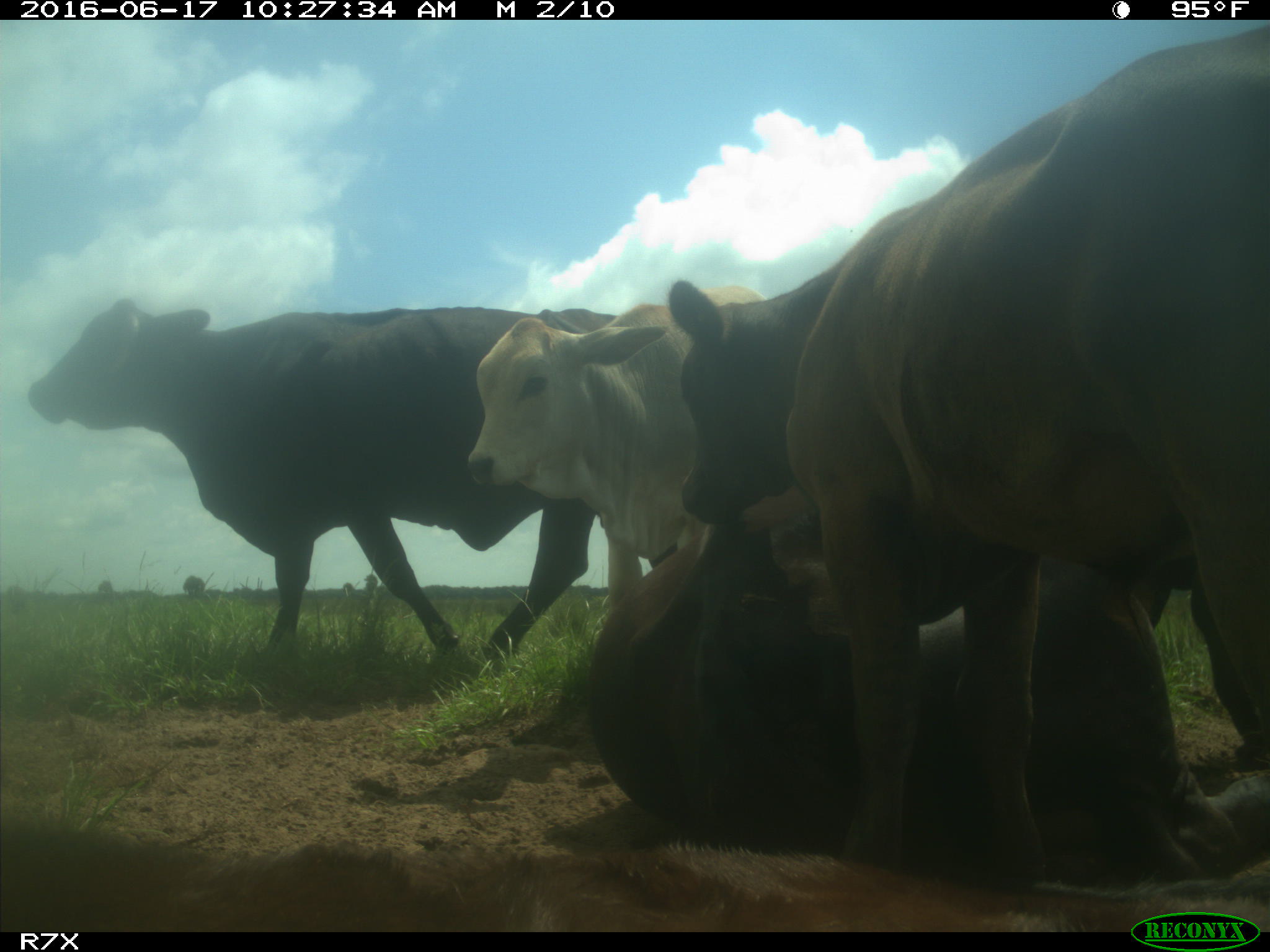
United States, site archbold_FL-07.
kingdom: Animalia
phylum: Chordata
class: Mammalia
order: Artiodactyla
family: Bovidae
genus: Bos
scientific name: Bos taurus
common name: domestic cow